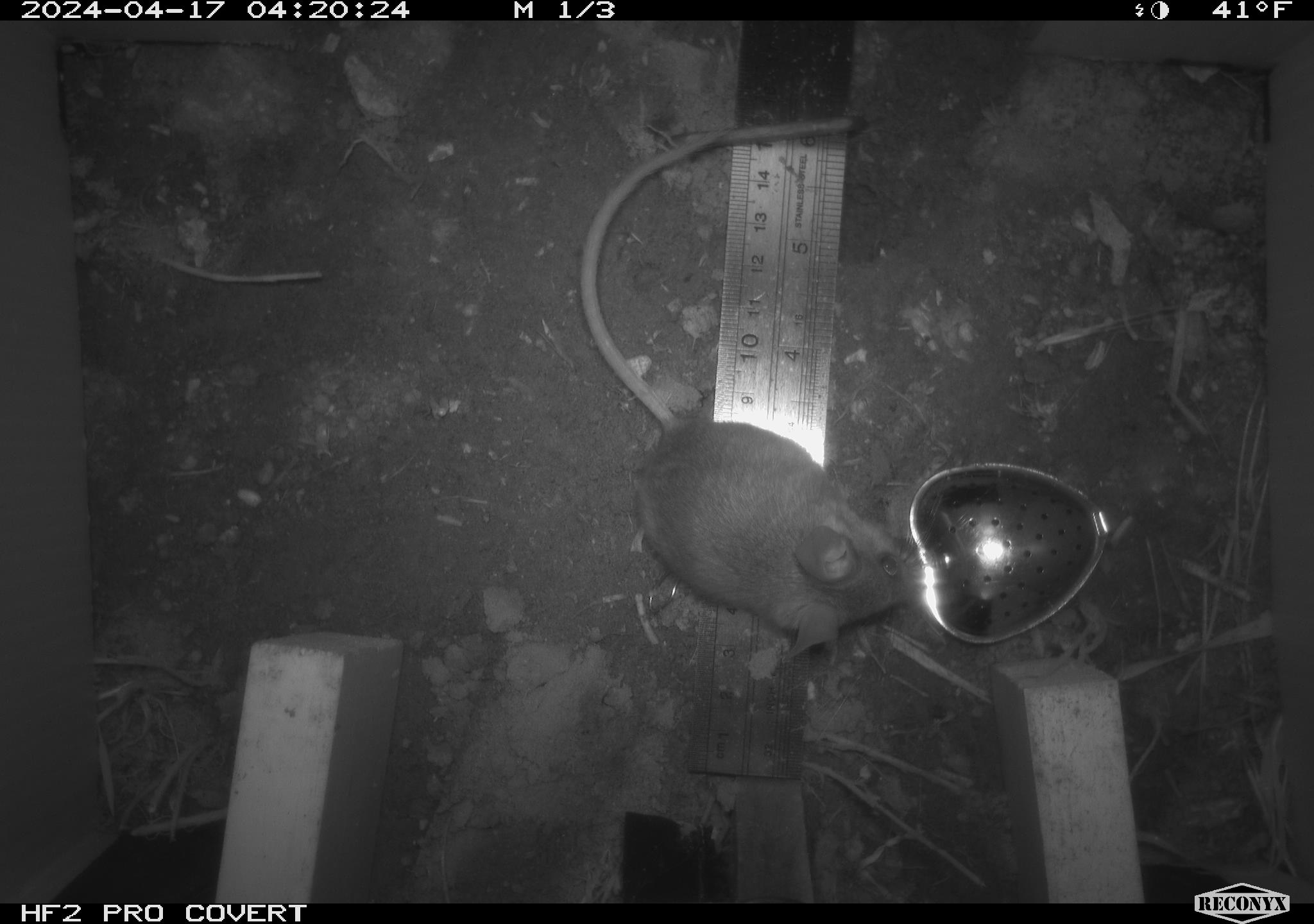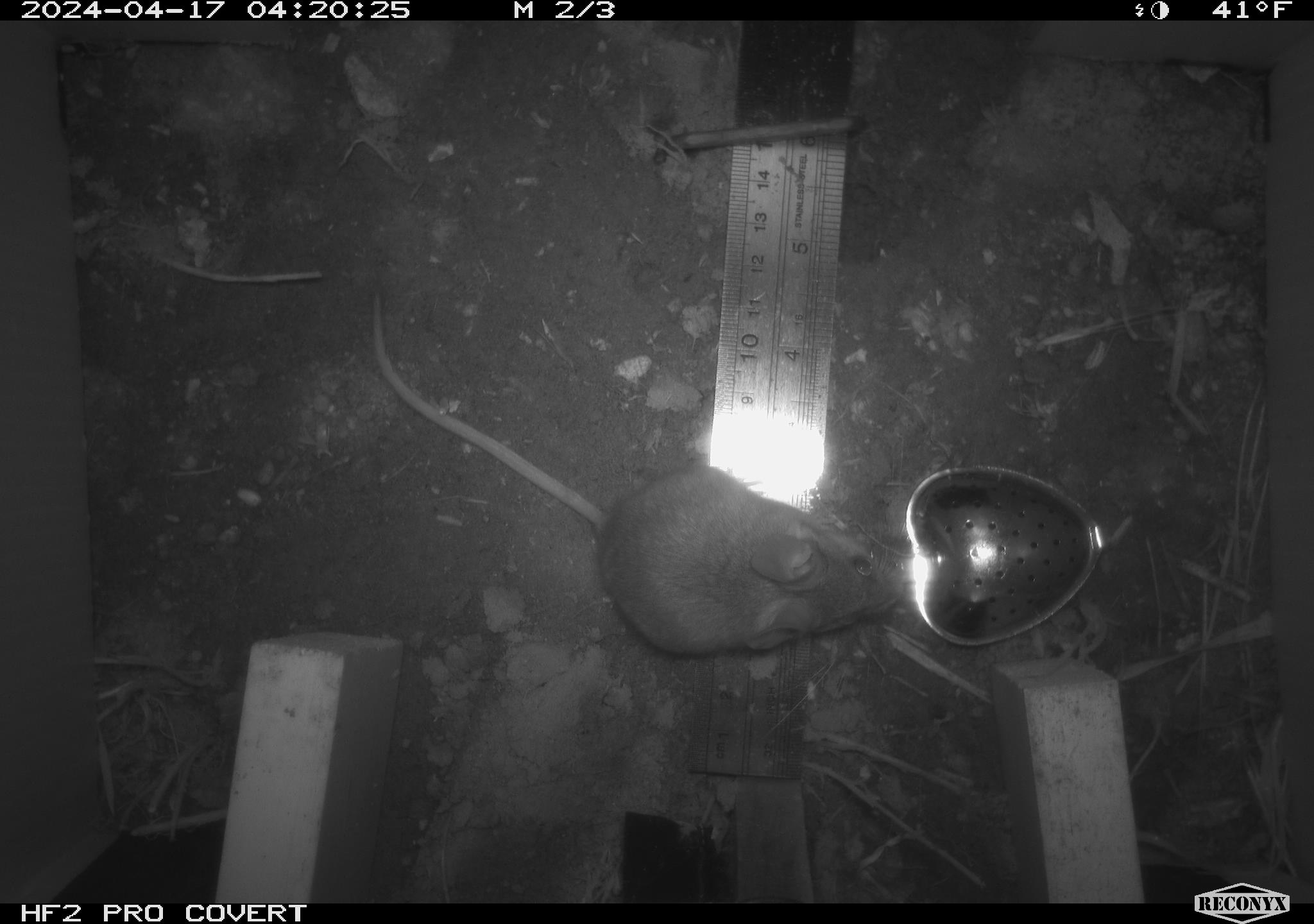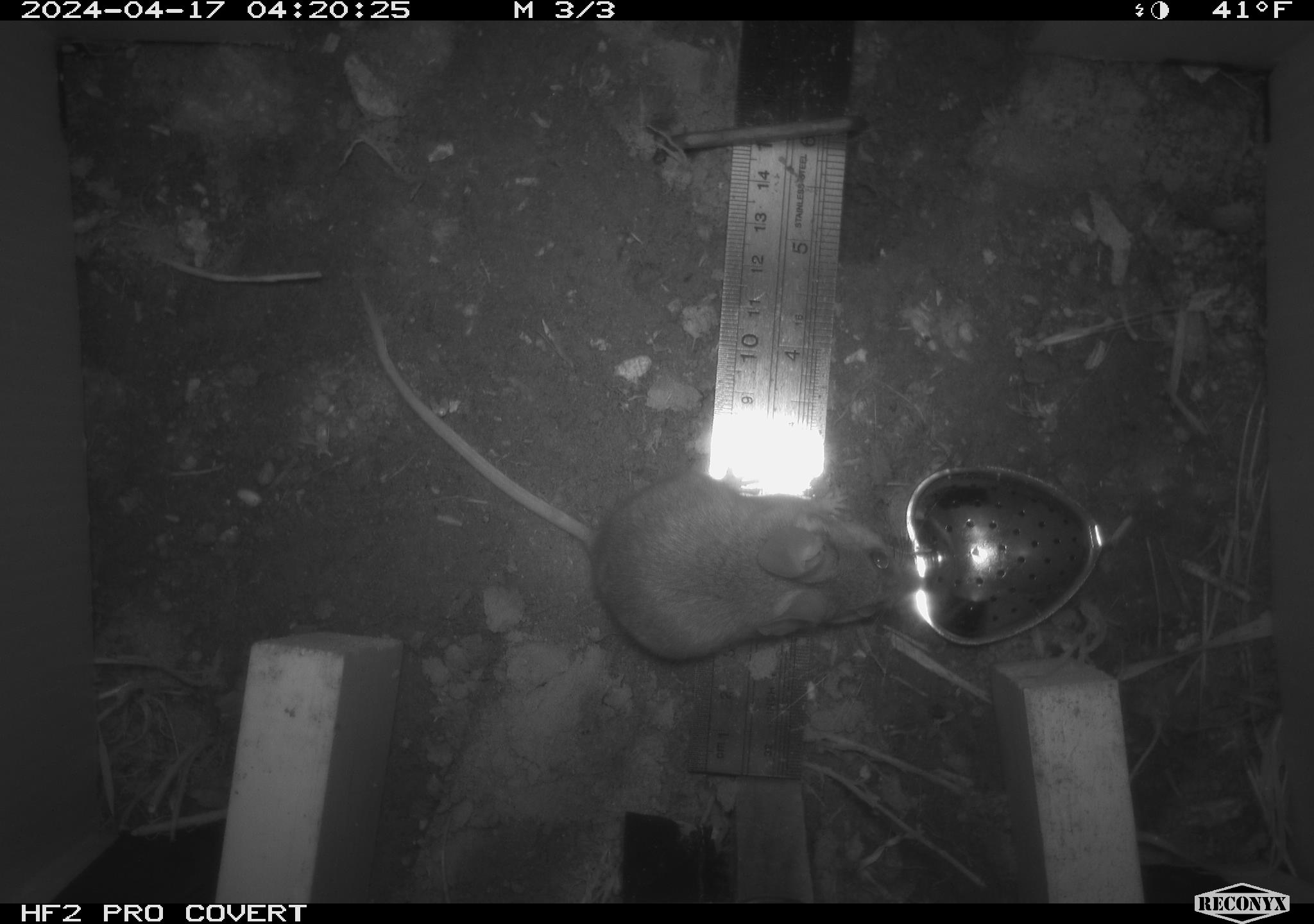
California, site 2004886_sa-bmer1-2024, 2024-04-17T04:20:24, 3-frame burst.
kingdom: Animalia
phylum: Chordata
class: Mammalia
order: Rodentia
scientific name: Rodentia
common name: mouse species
Mouse species (Rodentia).